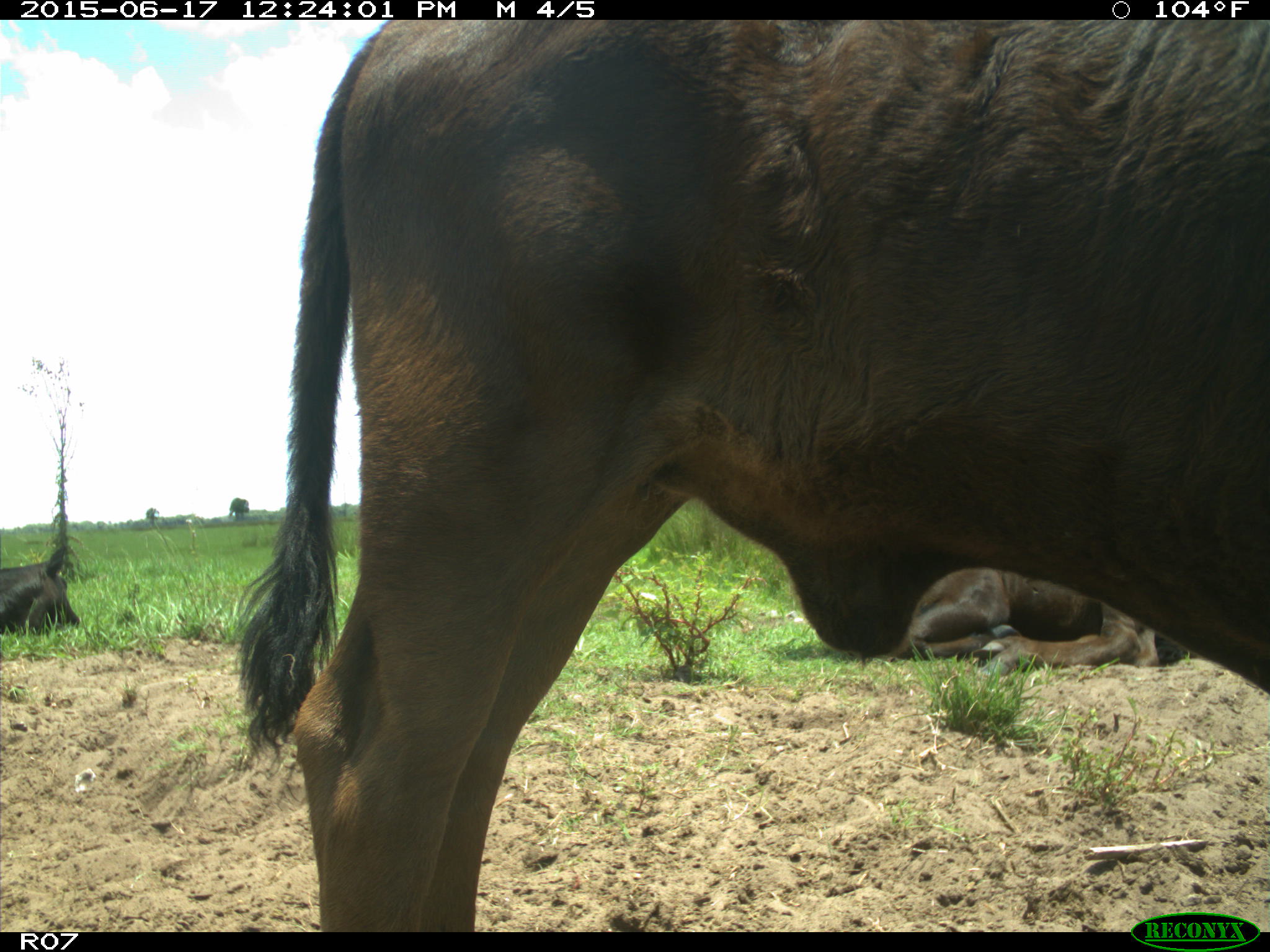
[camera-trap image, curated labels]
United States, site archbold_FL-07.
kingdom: Animalia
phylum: Chordata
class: Mammalia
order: Artiodactyla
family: Bovidae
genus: Bos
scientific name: Bos taurus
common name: domestic cow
Bos taurus (domestic cow).